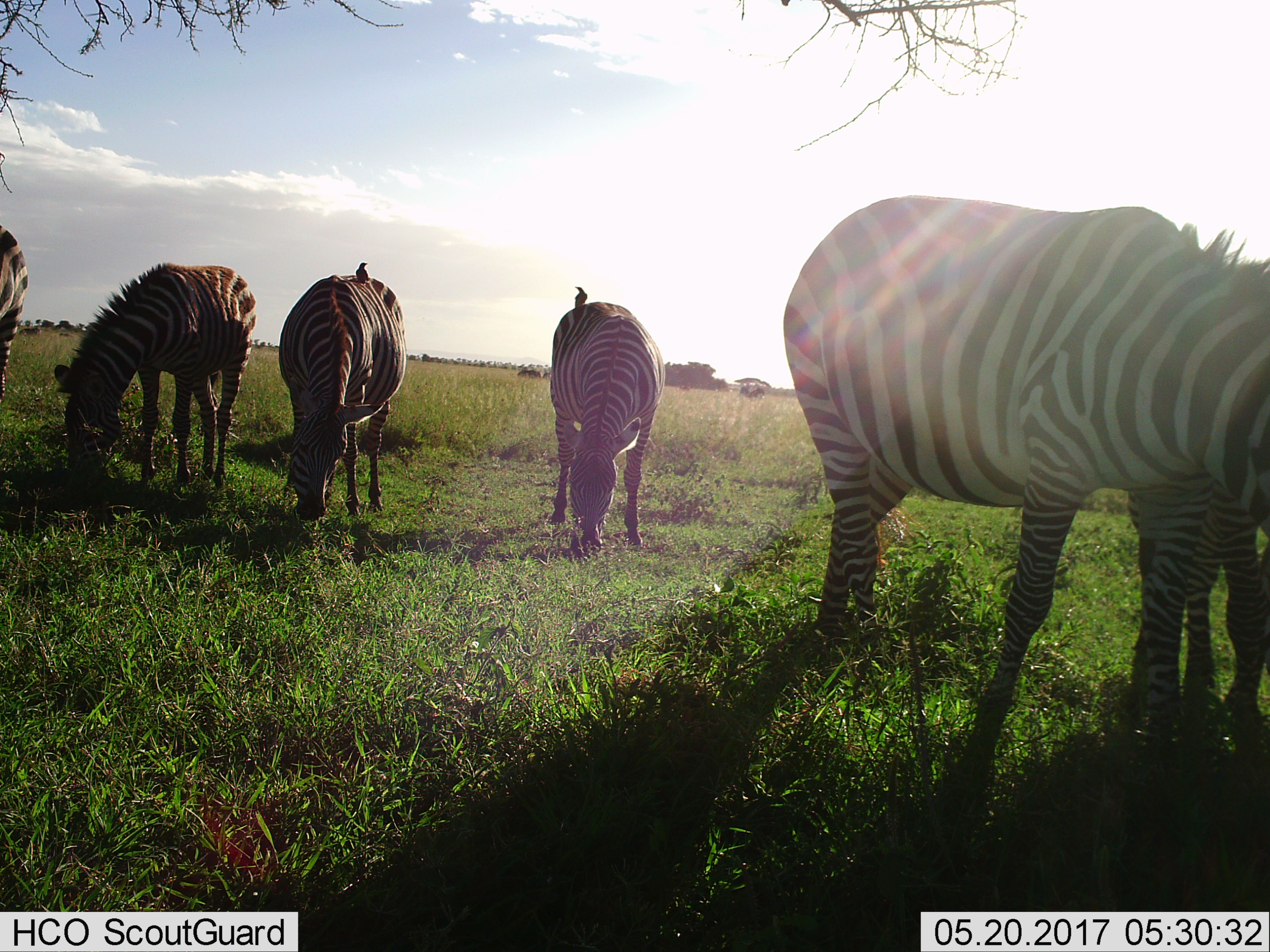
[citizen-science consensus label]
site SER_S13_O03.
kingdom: Animalia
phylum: Chordata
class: Mammalia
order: Perissodactyla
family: Equidae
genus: Equus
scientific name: Equus quagga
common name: plains zebra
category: zebraplains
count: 6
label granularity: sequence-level